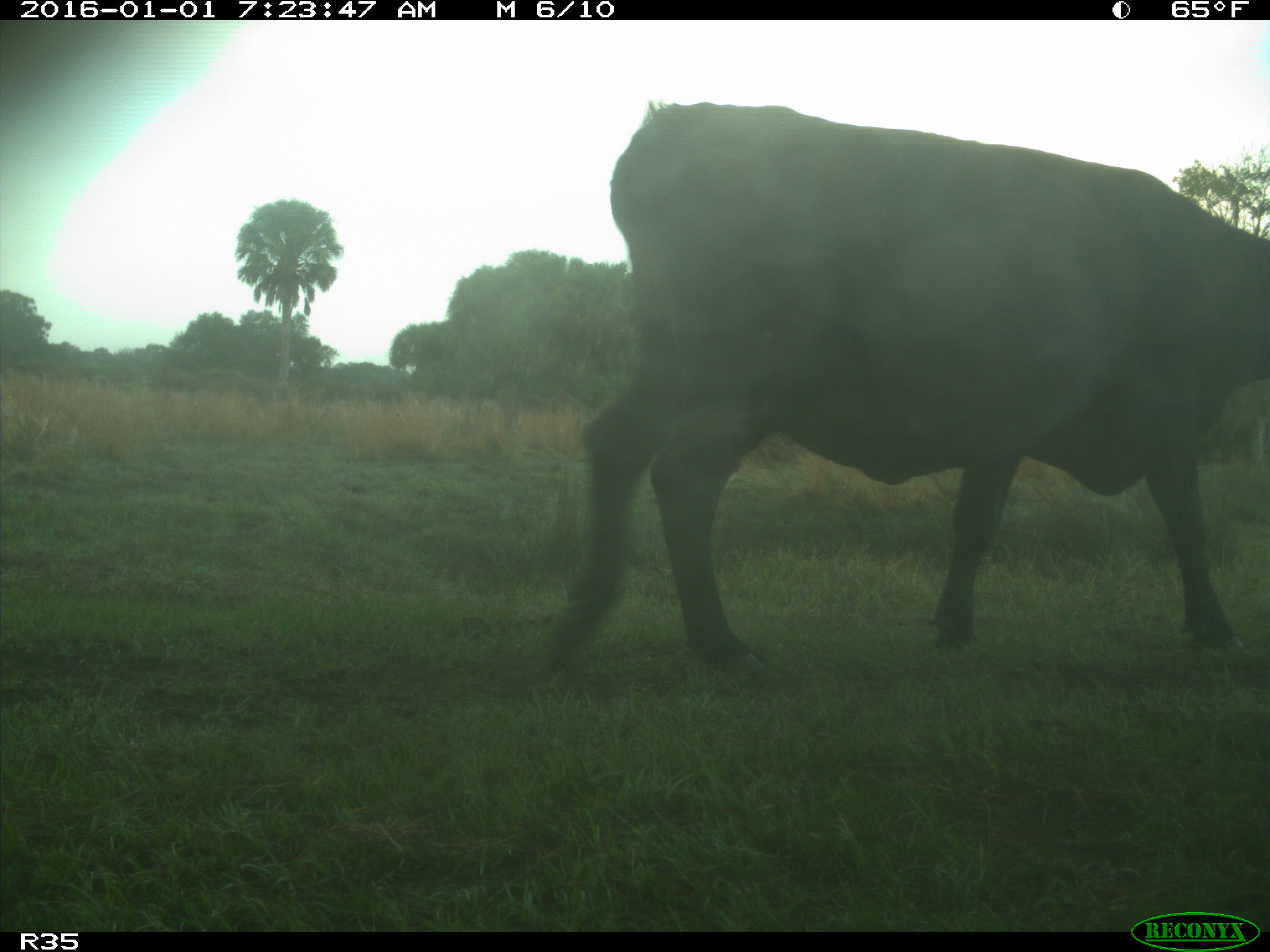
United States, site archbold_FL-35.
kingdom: Animalia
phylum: Chordata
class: Mammalia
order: Artiodactyla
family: Bovidae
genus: Bos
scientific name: Bos taurus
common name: domestic cow